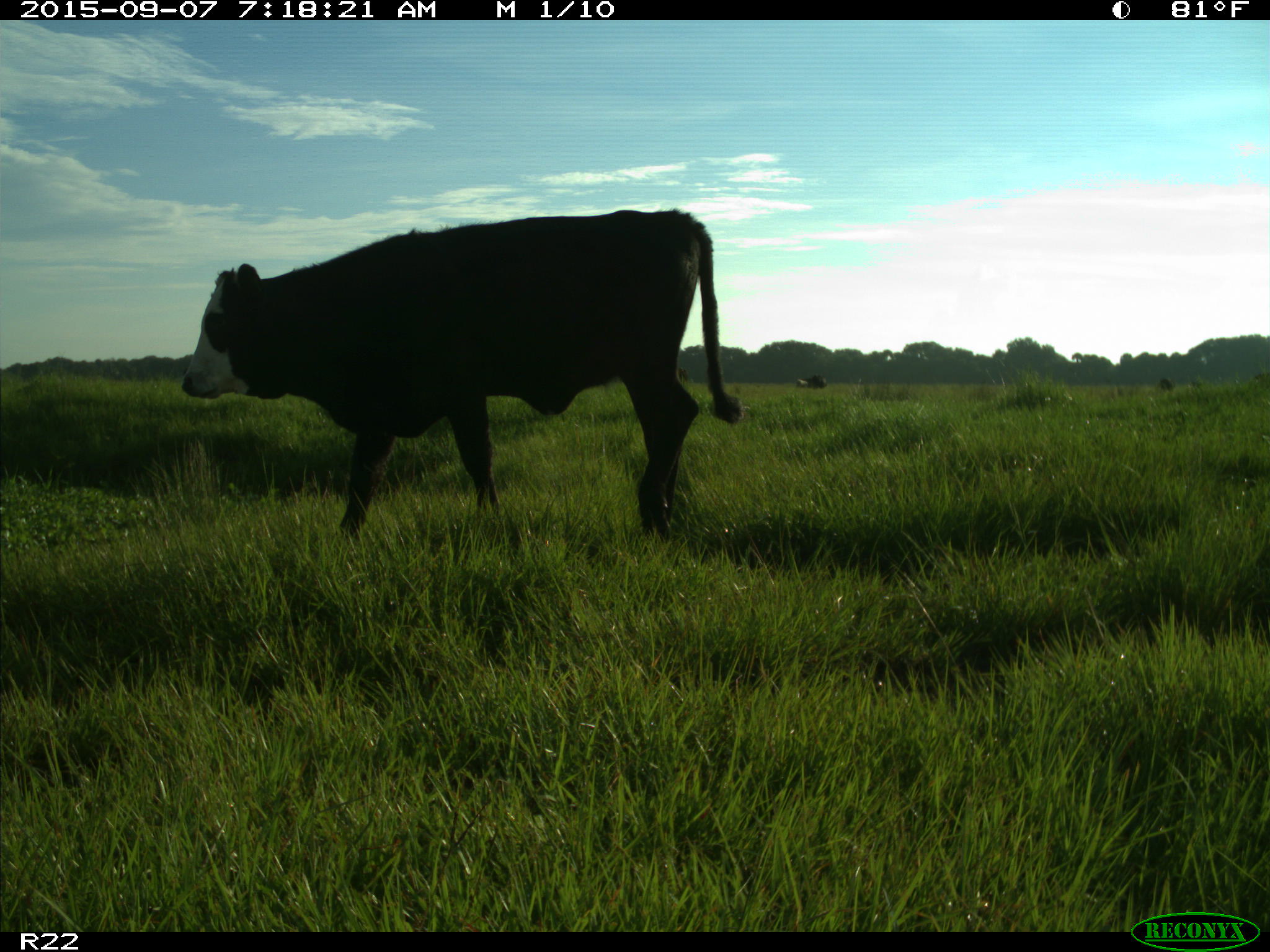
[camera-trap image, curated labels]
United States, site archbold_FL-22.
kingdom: Animalia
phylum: Chordata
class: Mammalia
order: Artiodactyla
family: Bovidae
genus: Bos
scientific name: Bos taurus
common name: domestic cow